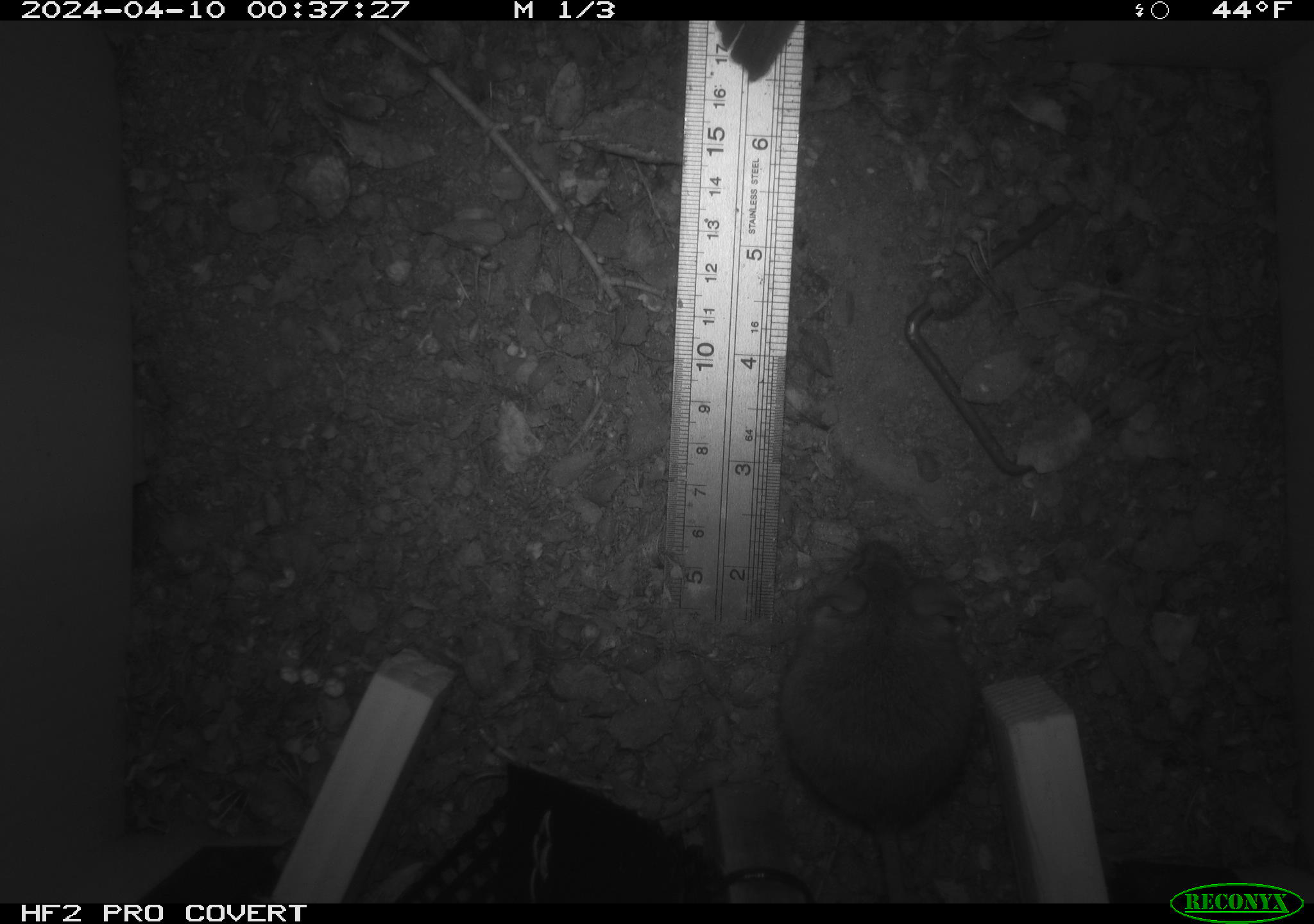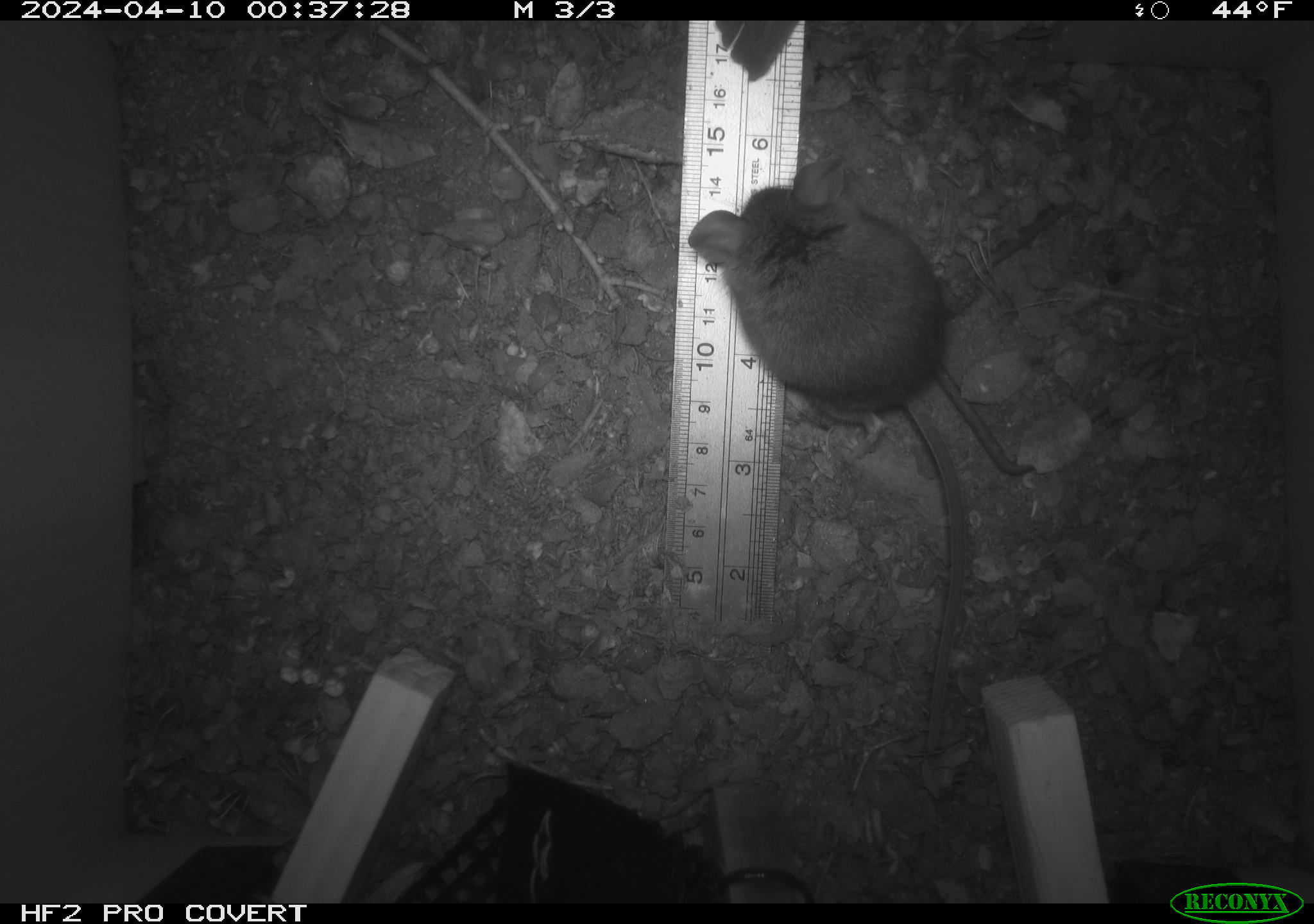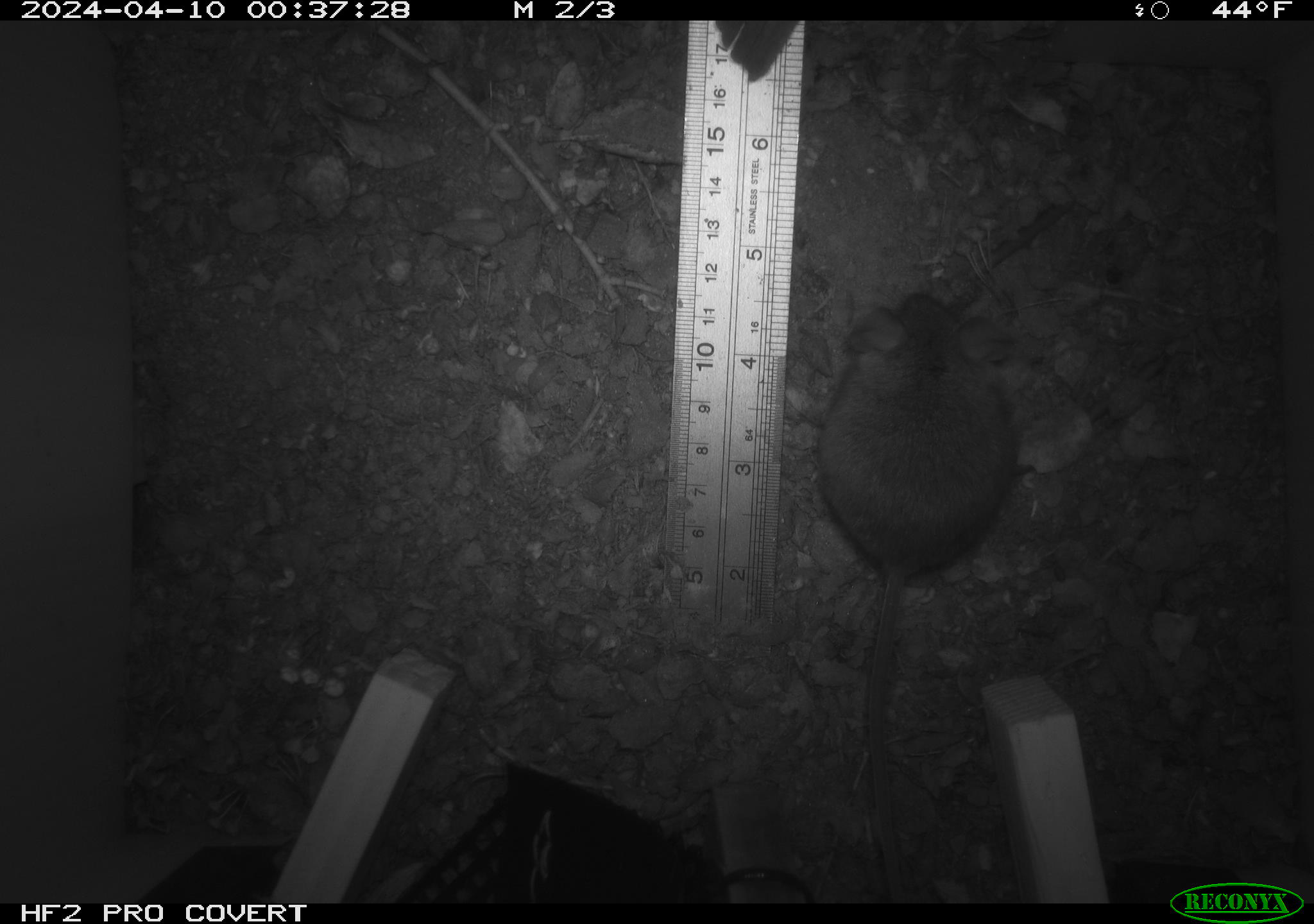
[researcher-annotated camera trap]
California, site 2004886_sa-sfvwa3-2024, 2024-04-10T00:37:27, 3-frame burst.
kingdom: Animalia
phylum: Chordata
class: Mammalia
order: Rodentia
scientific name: Rodentia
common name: mouse species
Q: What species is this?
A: Mouse species (Rodentia).